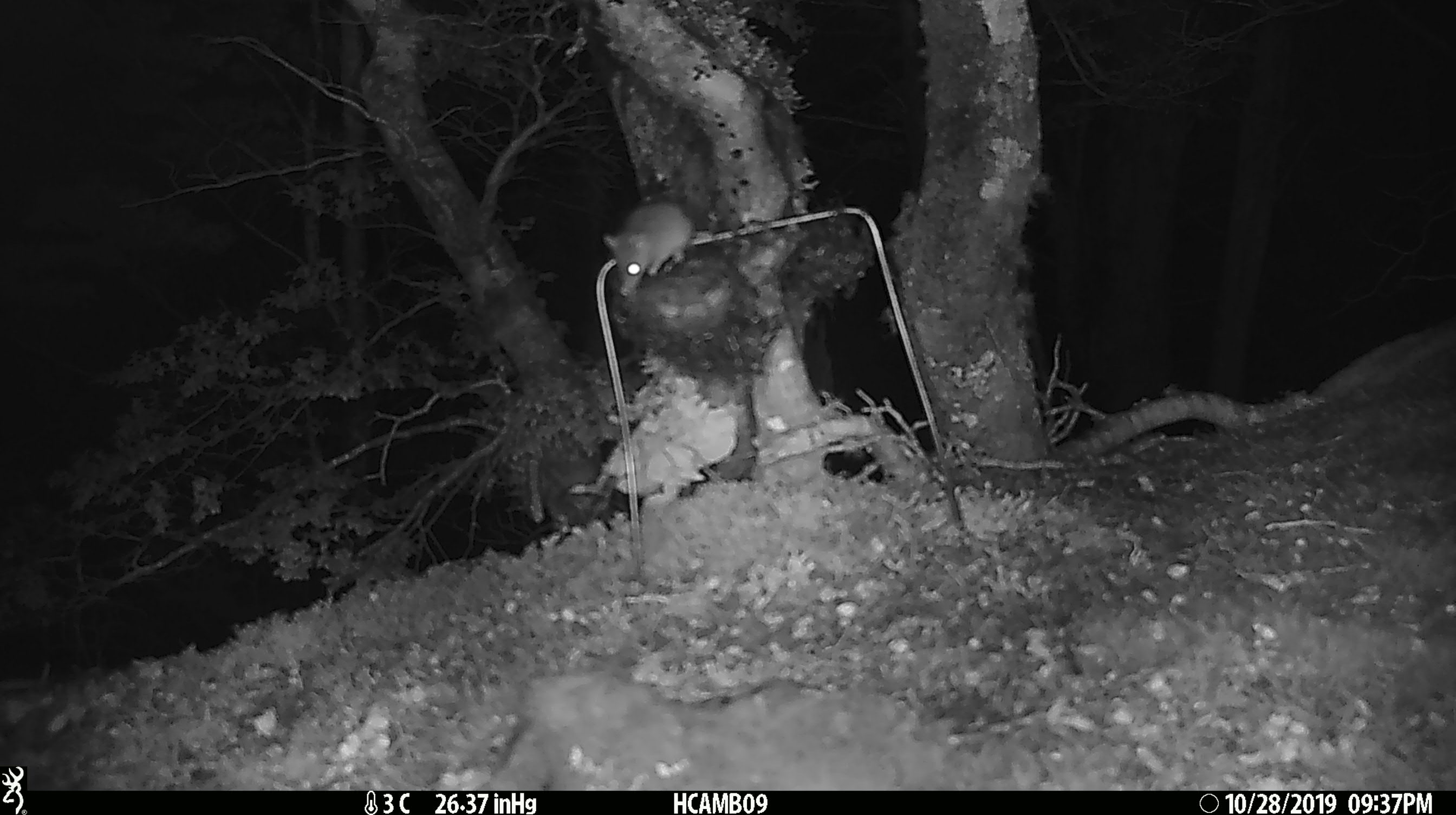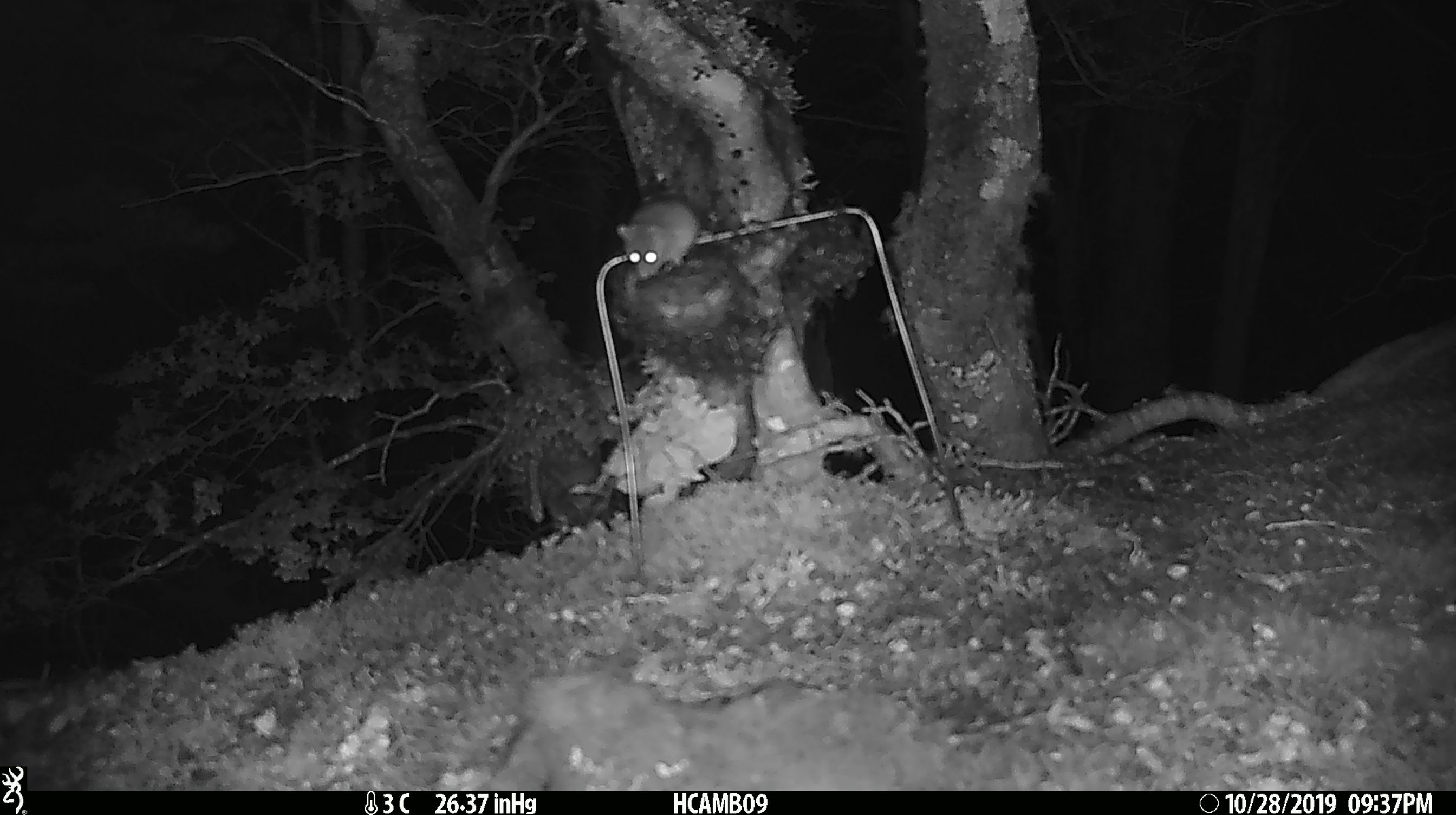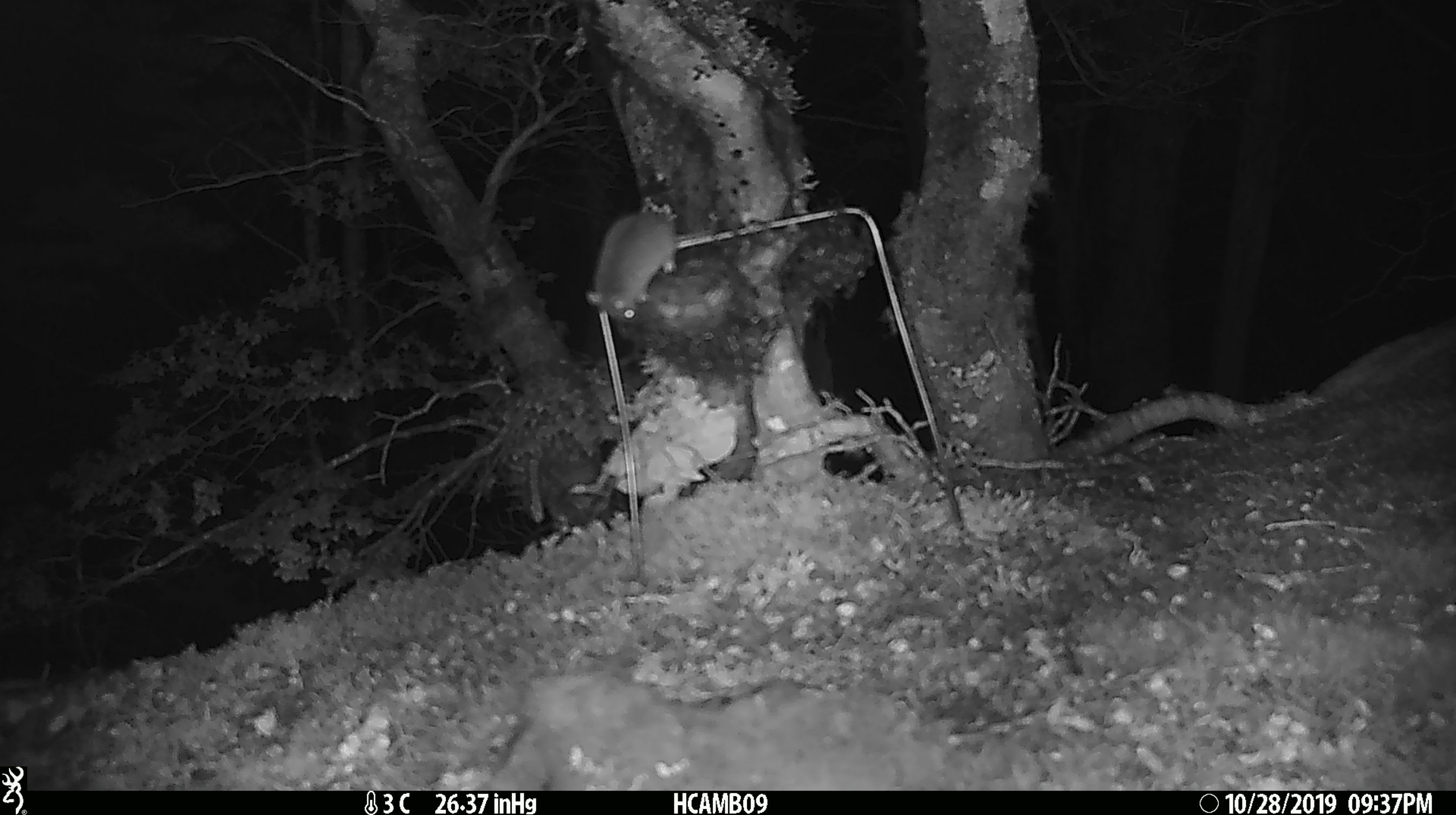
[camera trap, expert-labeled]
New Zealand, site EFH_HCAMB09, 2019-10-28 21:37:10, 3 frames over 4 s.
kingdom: Animalia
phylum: Chordata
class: Mammalia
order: Rodentia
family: Muridae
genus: Mus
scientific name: Mus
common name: mouse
Mouse (Mus).